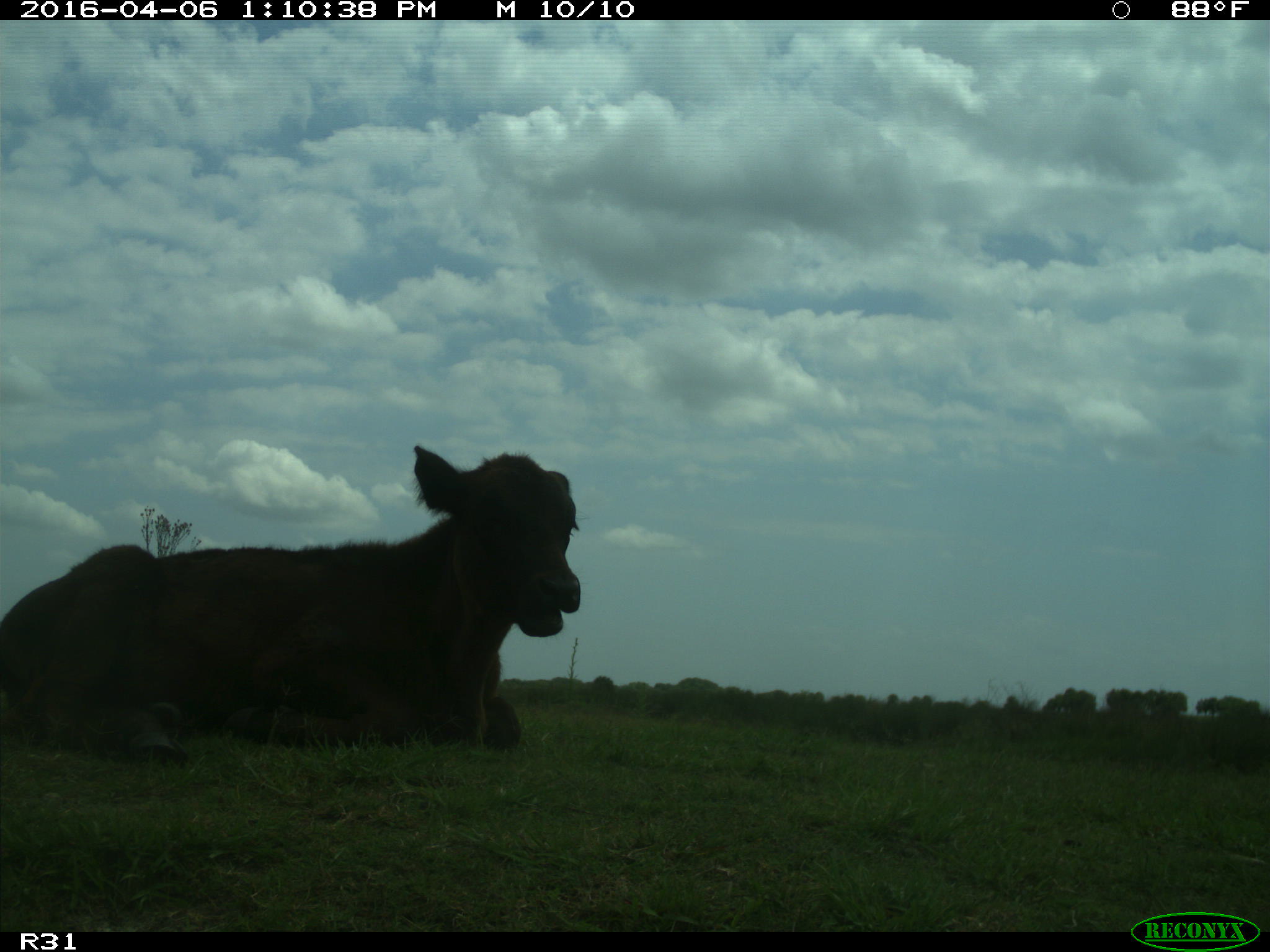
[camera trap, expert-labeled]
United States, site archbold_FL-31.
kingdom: Animalia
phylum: Chordata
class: Mammalia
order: Artiodactyla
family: Bovidae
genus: Bos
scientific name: Bos taurus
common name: domestic cow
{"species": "Bos taurus (domestic cow)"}